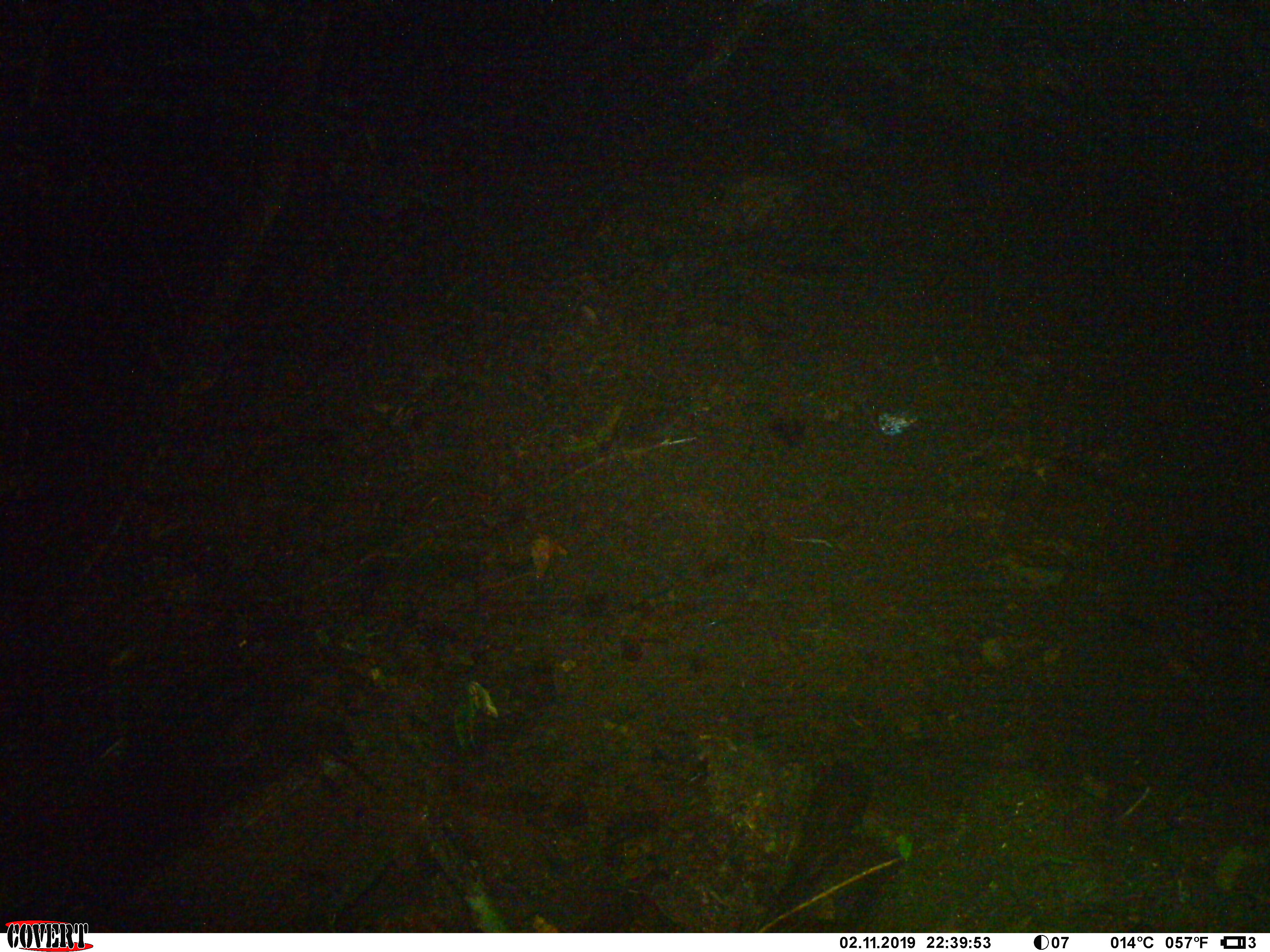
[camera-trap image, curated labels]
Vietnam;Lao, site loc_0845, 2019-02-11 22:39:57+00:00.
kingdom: Animalia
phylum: Chordata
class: Mammalia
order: Rodentia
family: Muridae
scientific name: Muridae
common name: old-world mice and rats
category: unidentified murid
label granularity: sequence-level